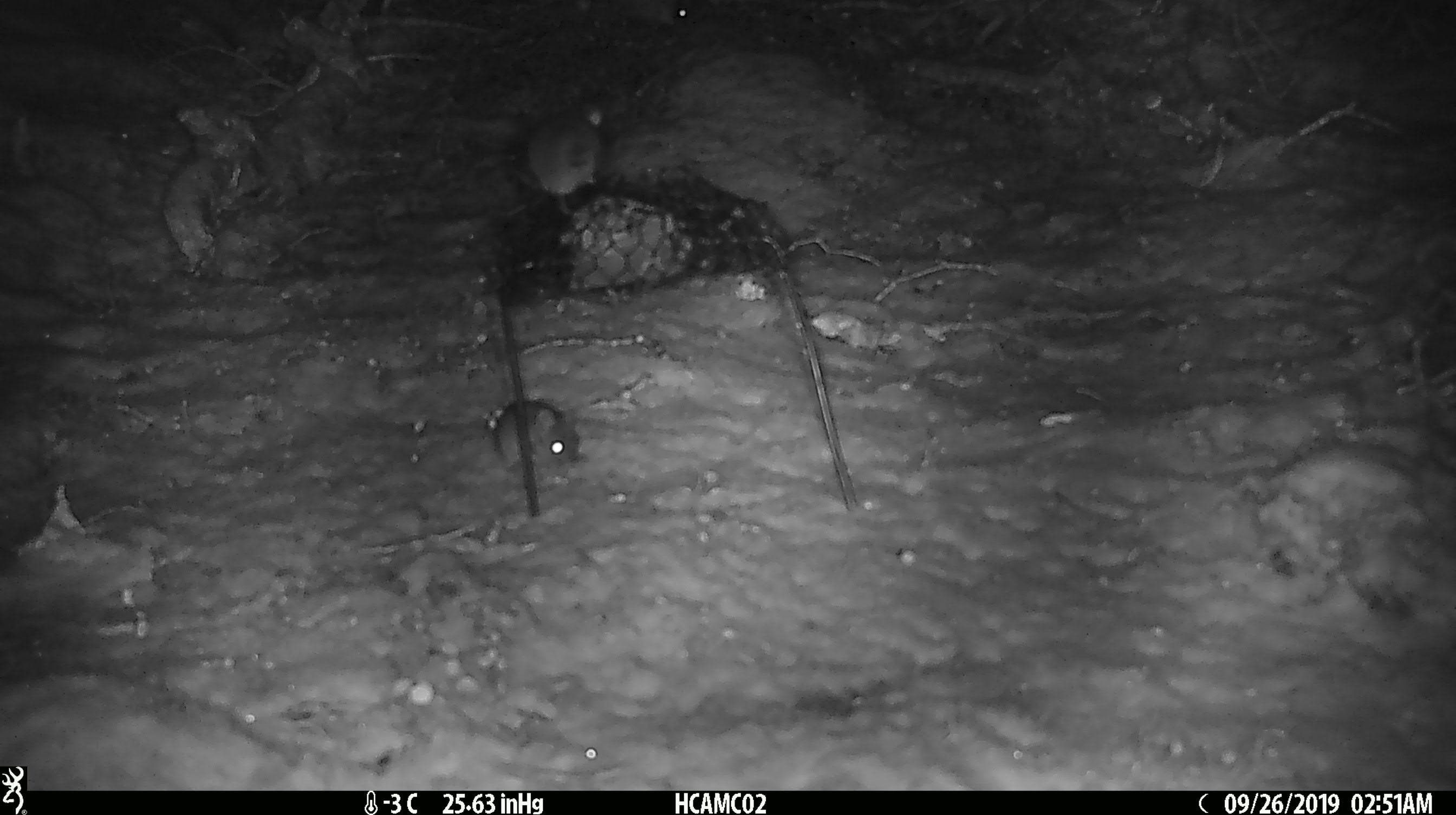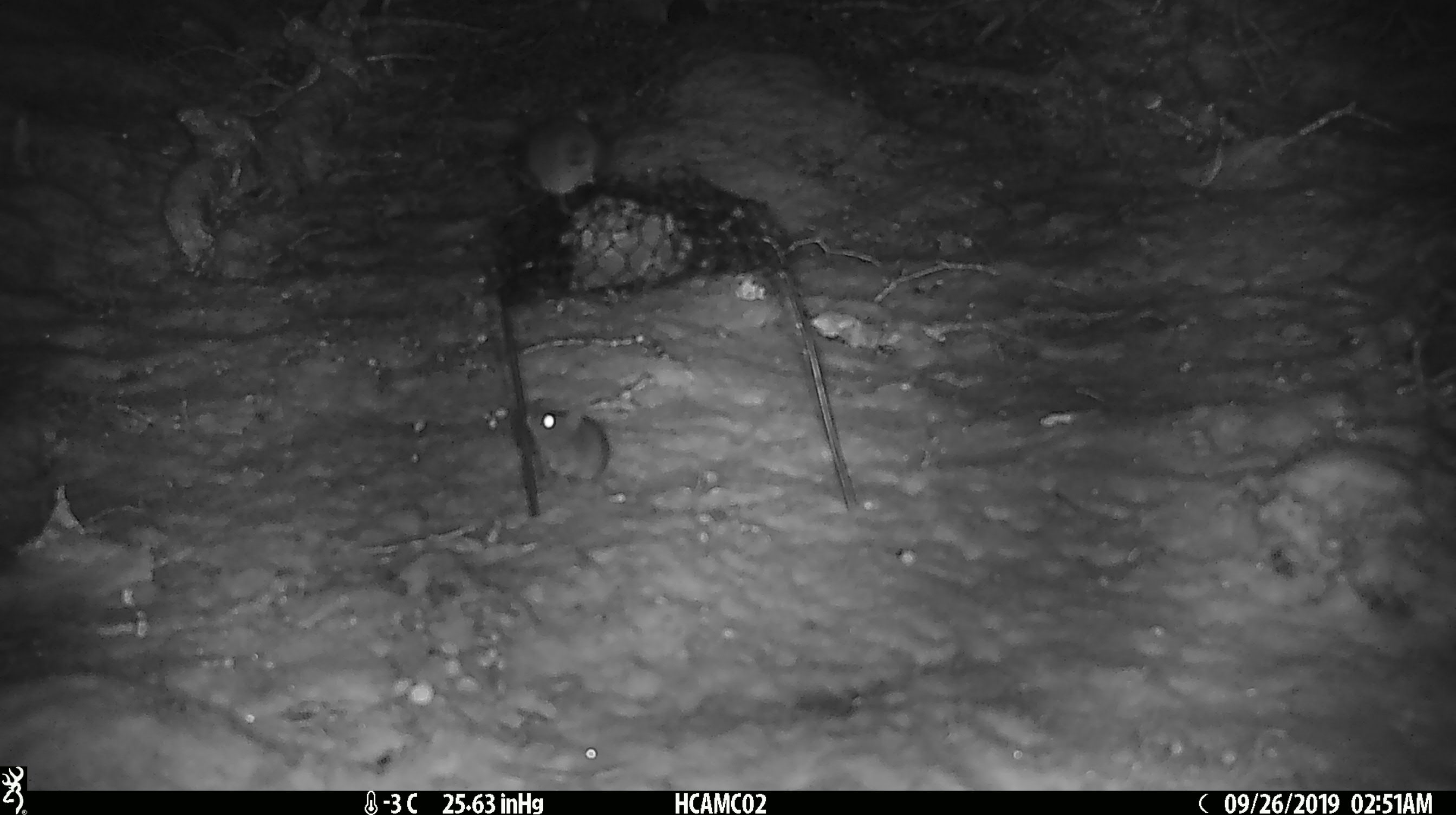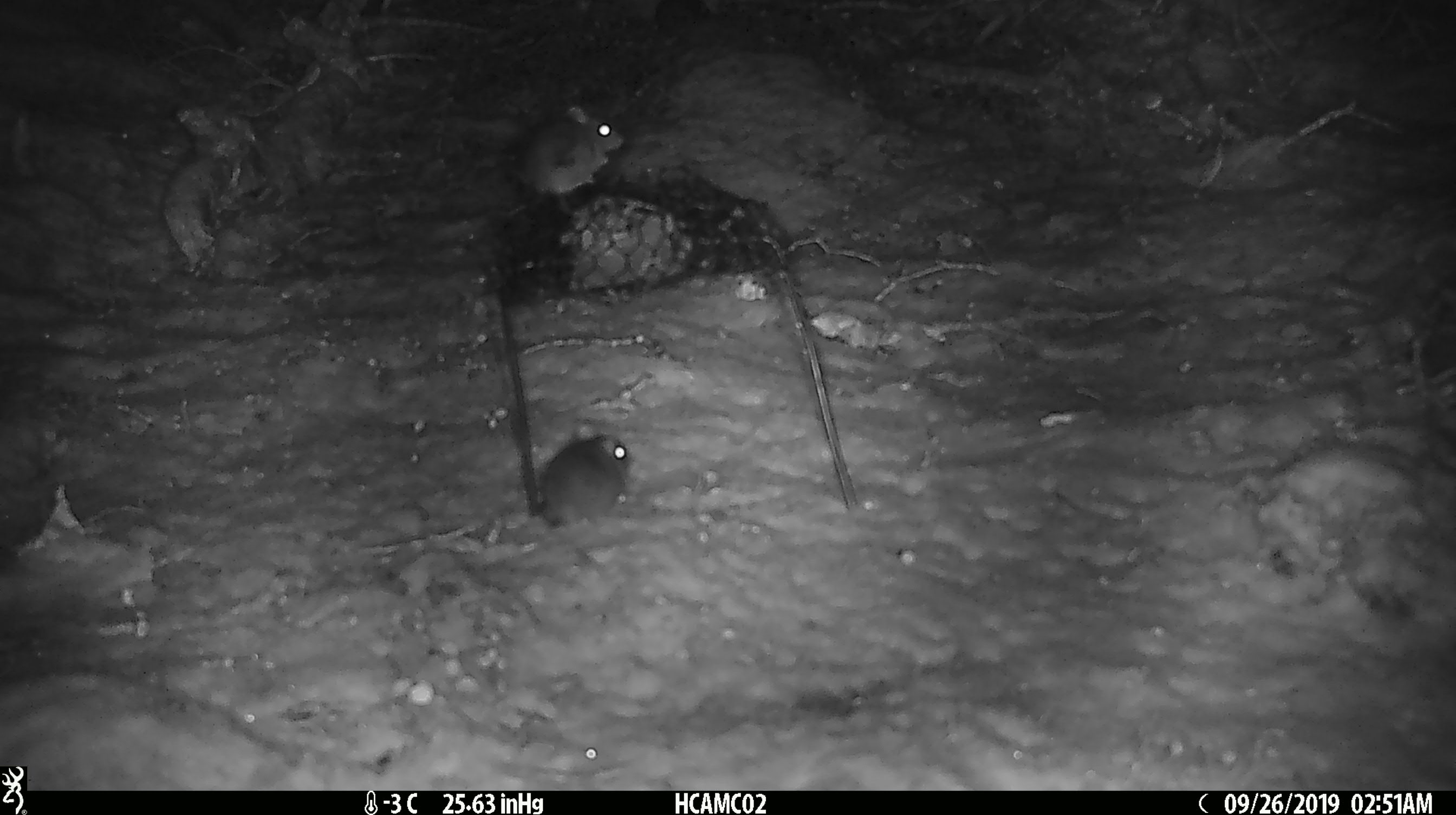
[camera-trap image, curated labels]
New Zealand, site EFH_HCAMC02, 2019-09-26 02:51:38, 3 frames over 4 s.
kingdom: Animalia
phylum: Chordata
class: Mammalia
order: Rodentia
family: Muridae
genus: Mus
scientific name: Mus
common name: mouse